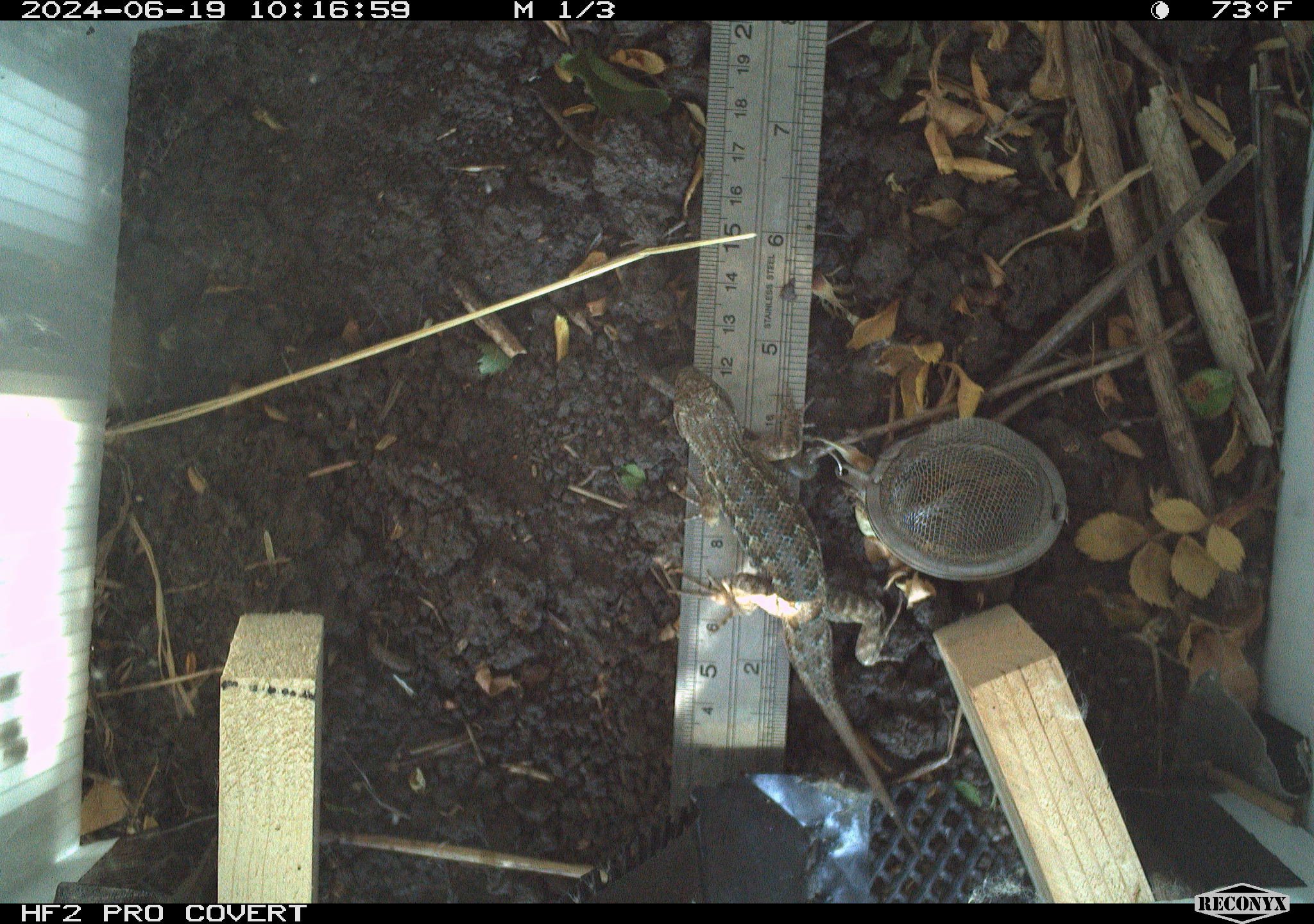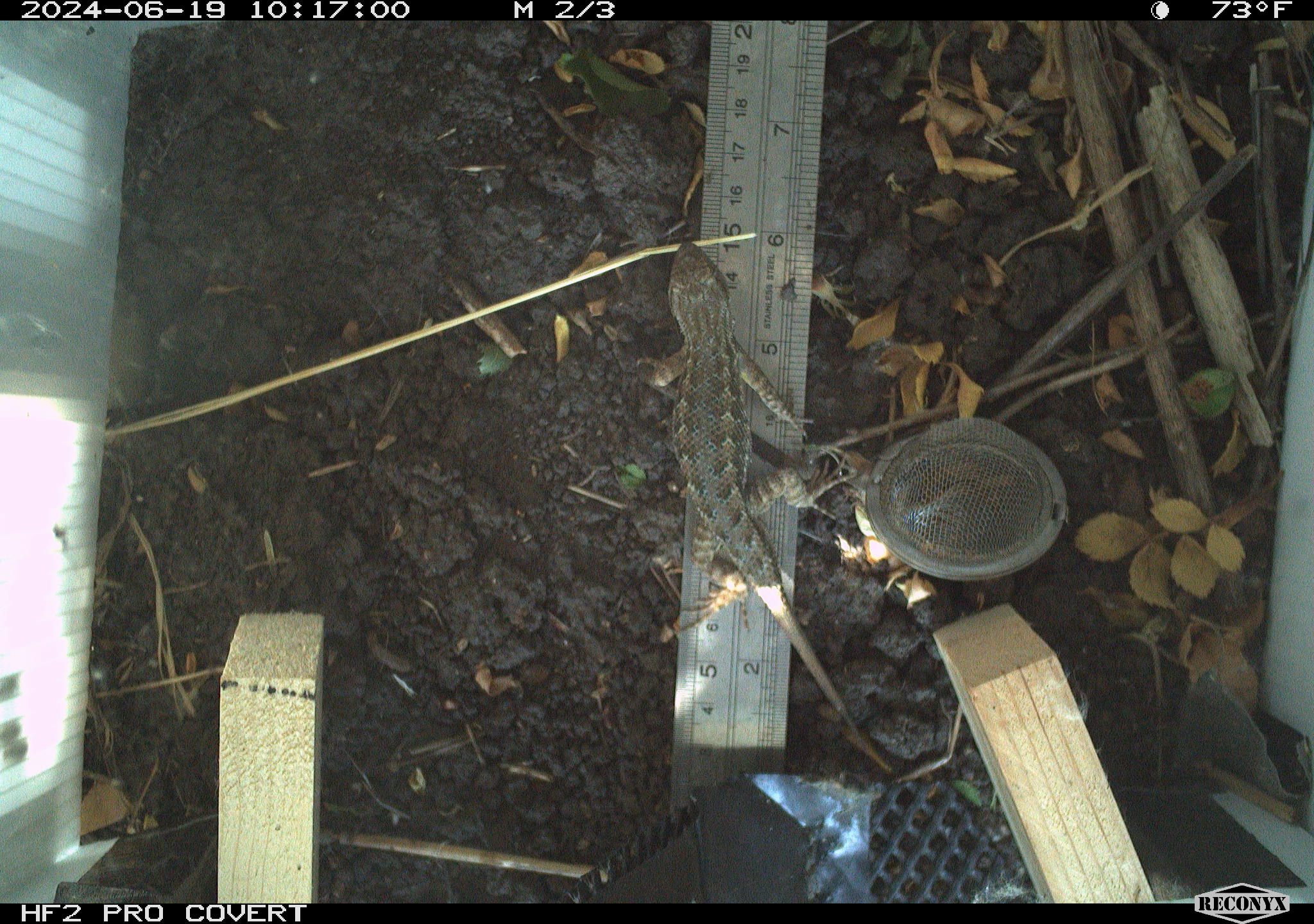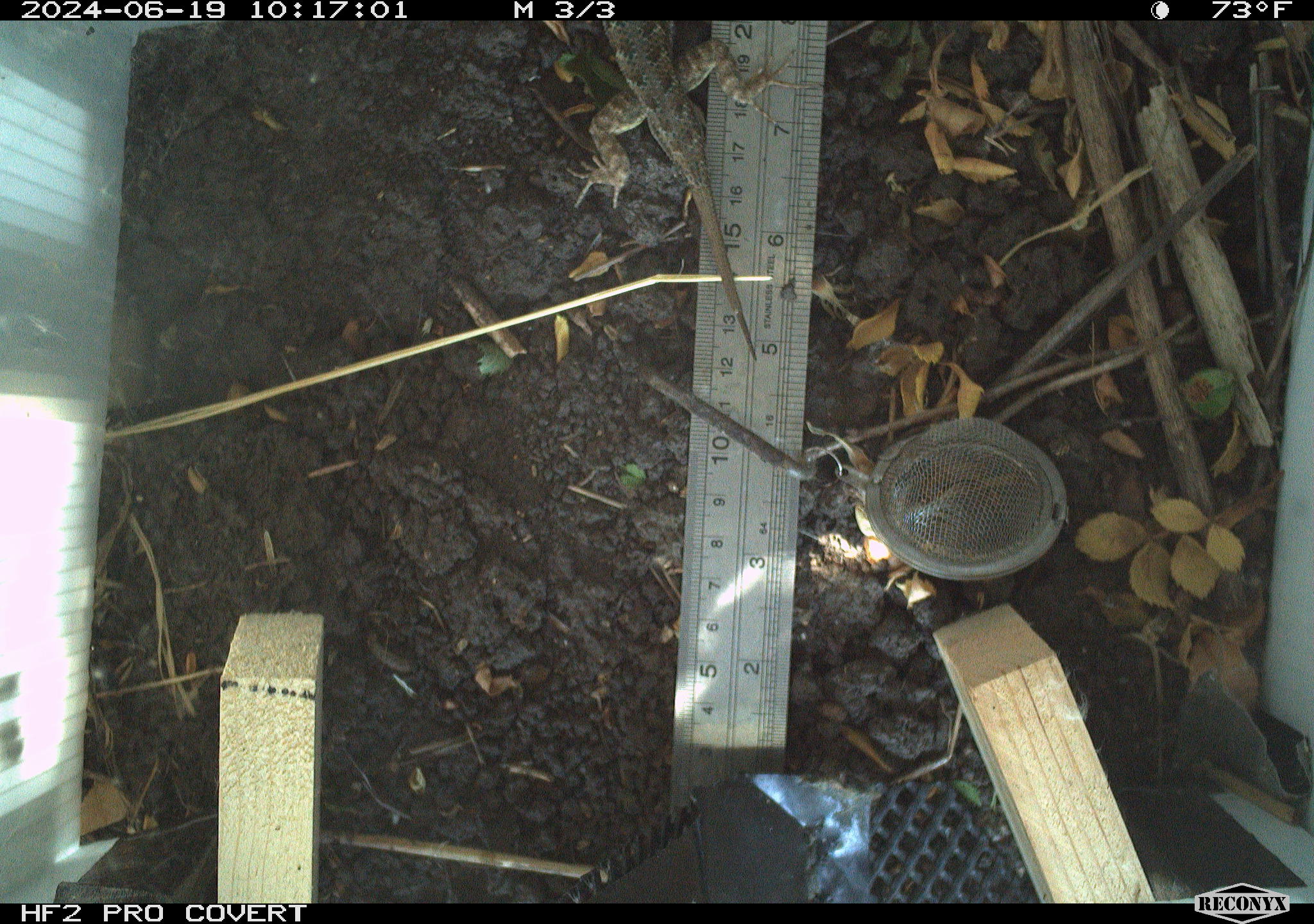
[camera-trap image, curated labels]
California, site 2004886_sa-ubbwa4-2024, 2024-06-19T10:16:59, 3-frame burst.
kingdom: Animalia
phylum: Chordata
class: Reptilia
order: Squamata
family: Phrynosomatidae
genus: Sceloporus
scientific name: Sceloporus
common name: spiny lizards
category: sceloporus species